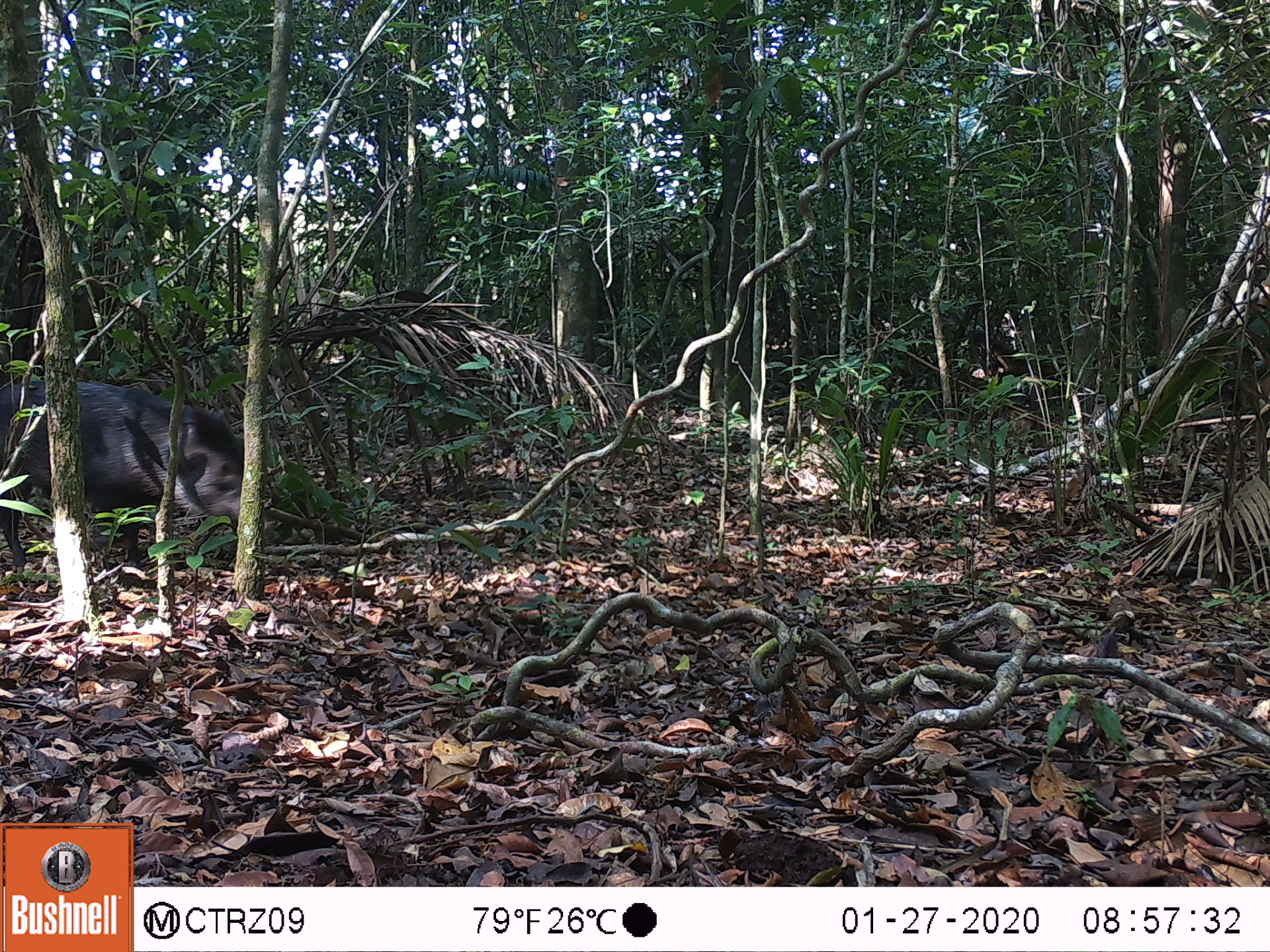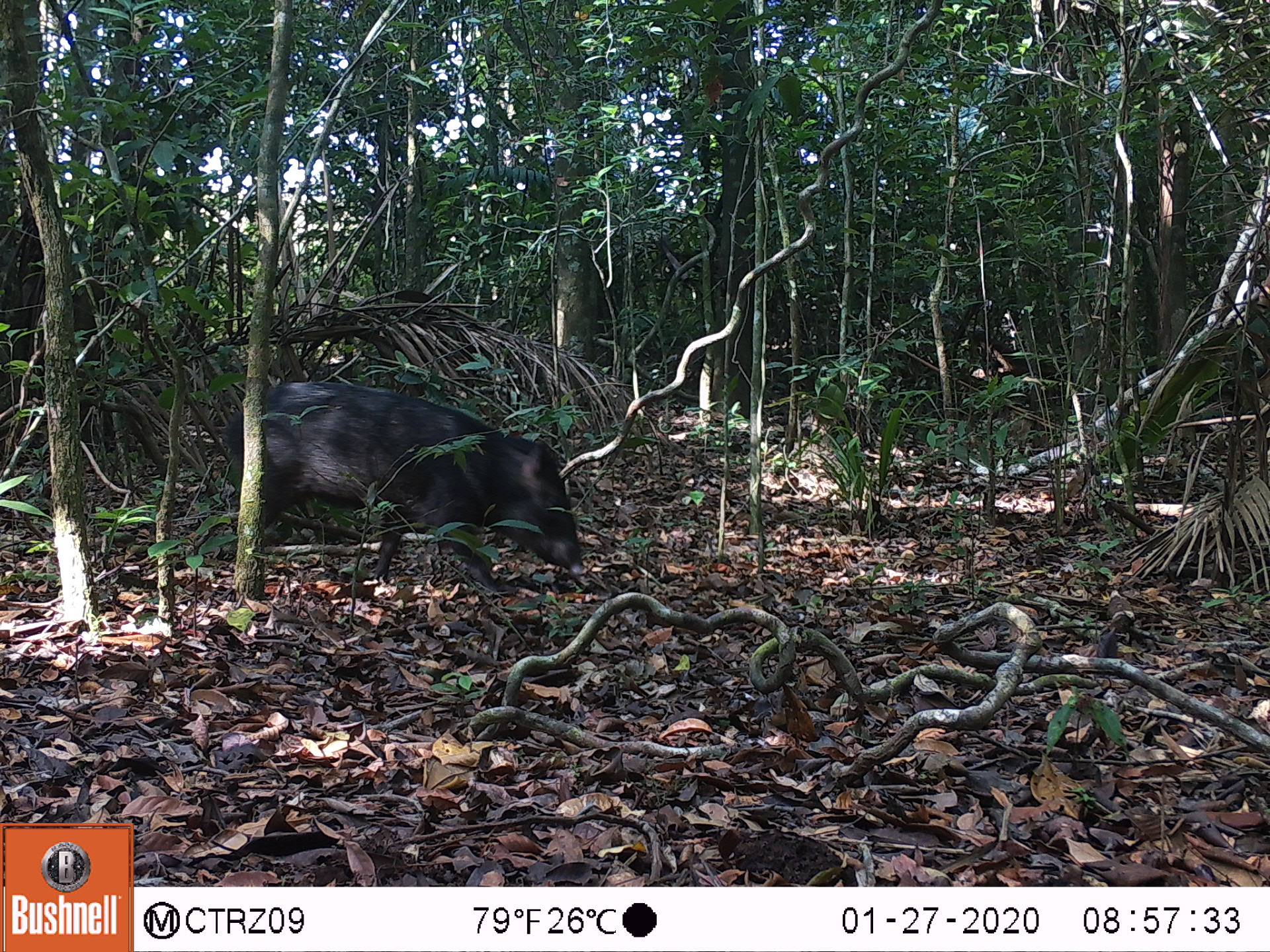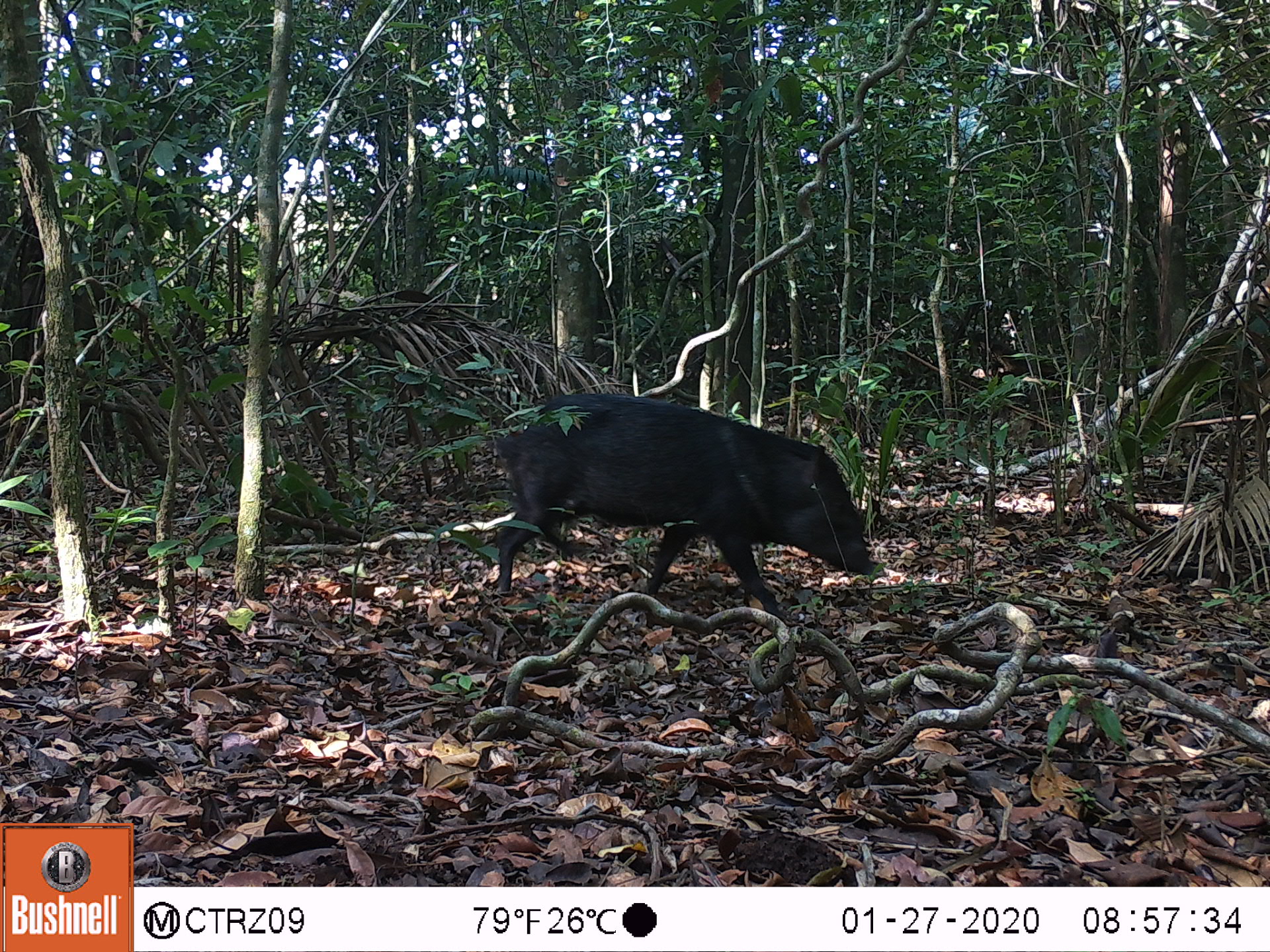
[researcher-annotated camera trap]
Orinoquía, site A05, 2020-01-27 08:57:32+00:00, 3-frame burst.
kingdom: Animalia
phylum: Chordata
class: Mammalia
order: Artiodactyla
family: Tayassuidae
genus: Pecari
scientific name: Pecari tajacu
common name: collared peccary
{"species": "collared peccary (Pecari tajacu)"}